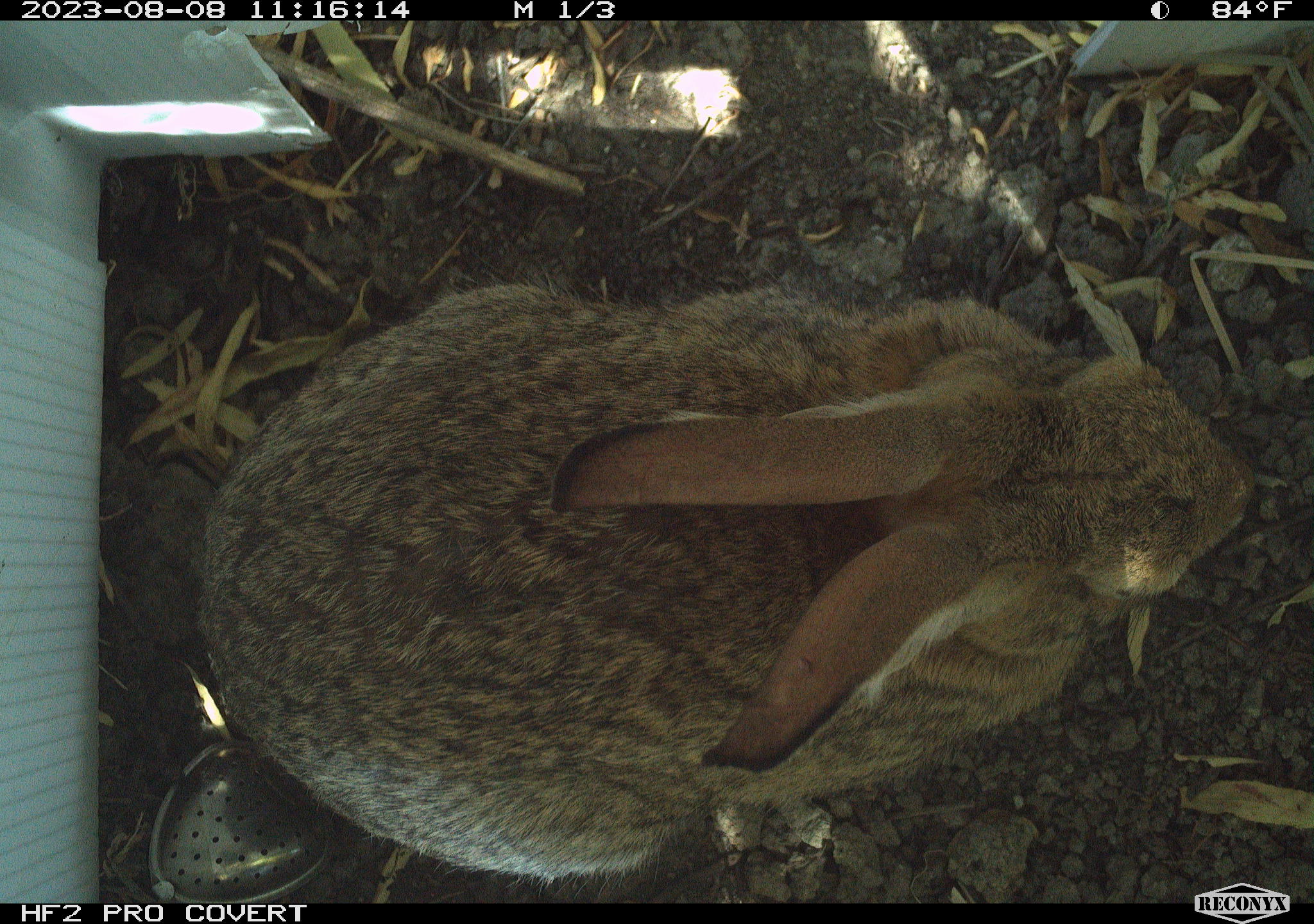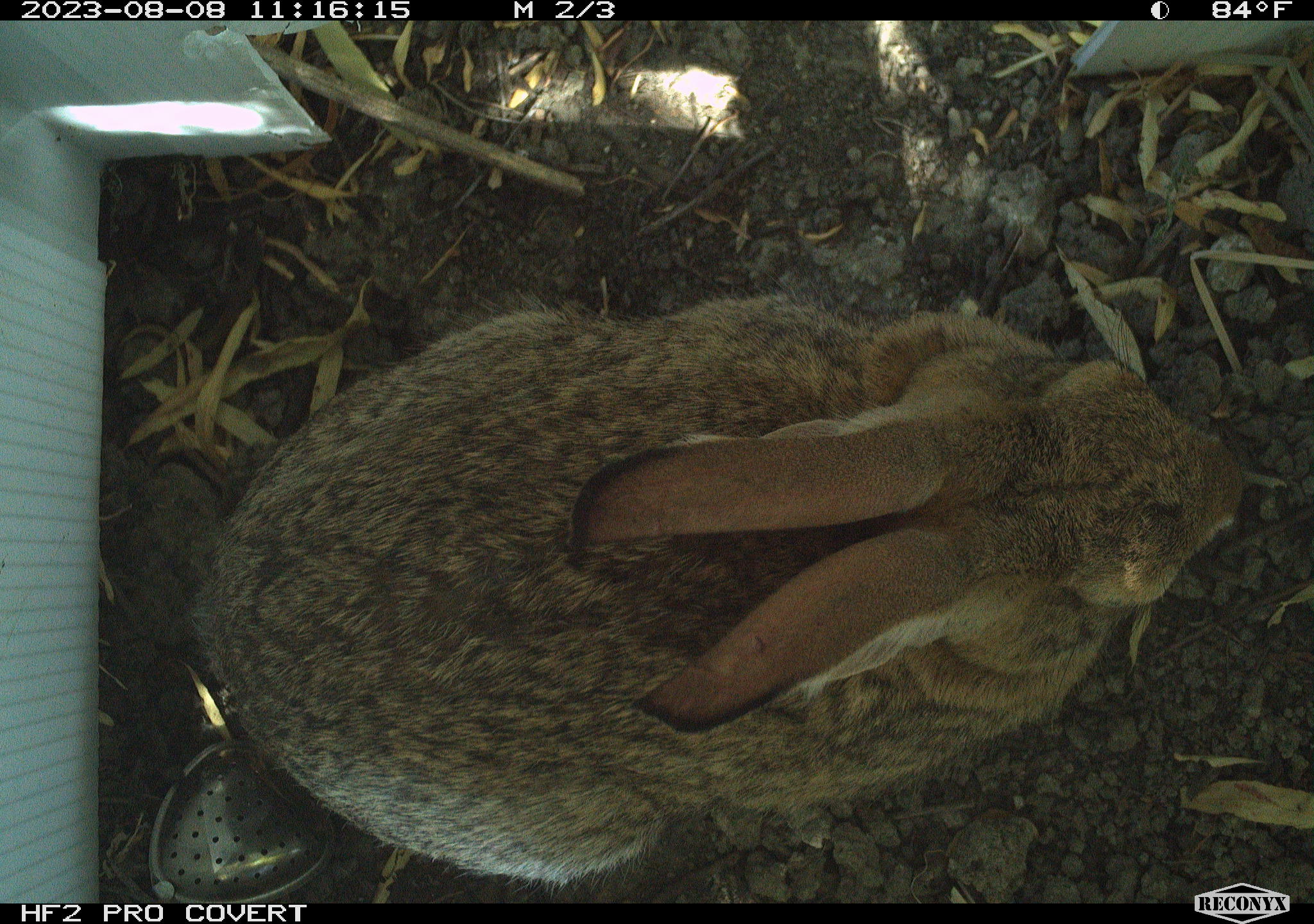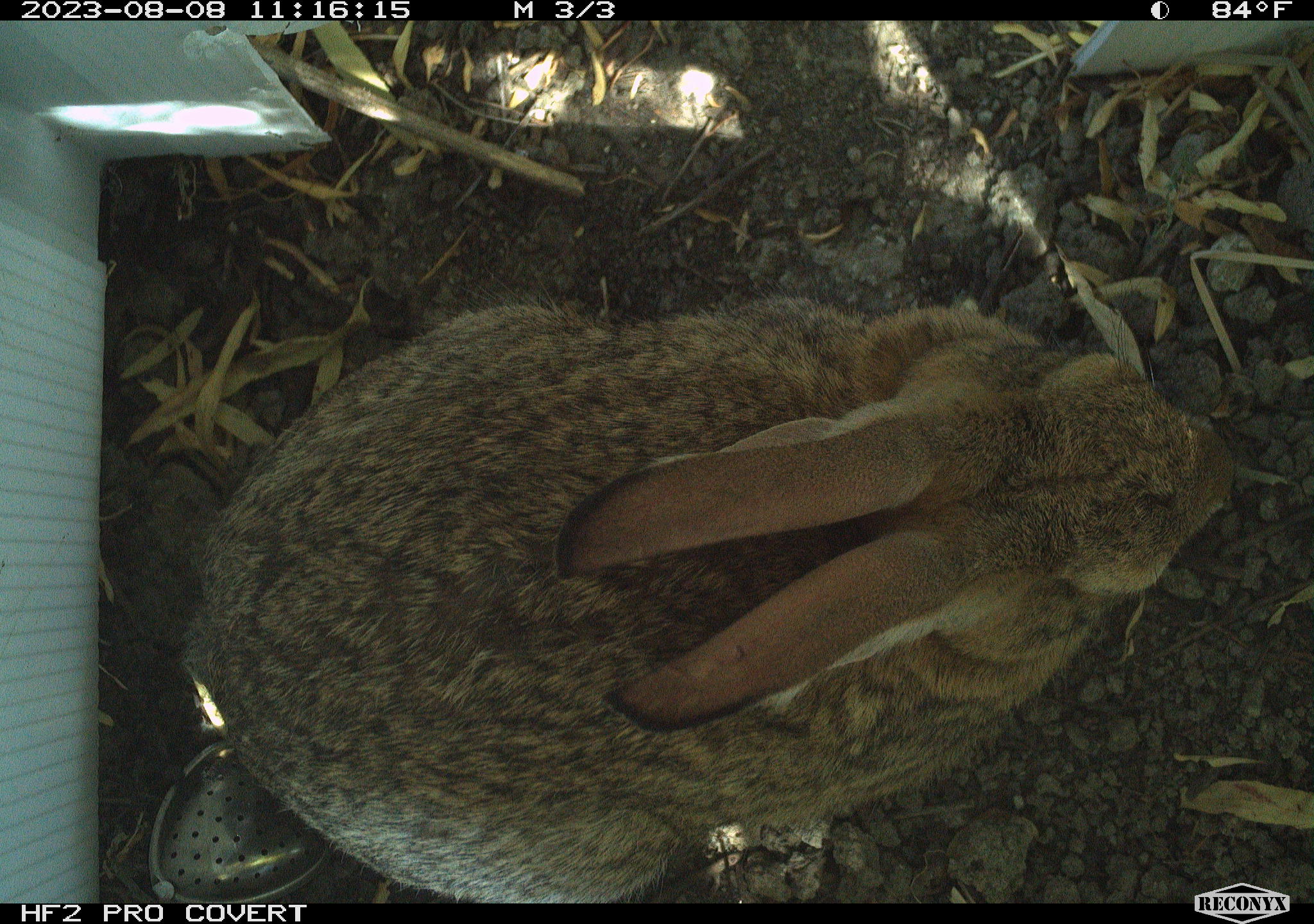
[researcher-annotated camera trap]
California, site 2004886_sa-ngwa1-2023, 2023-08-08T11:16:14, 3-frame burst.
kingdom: Animalia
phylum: Chordata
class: Mammalia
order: Lagomorpha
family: Leporidae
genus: Sylvilagus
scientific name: Sylvilagus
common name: cottontail rabbits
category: sylvilagus species